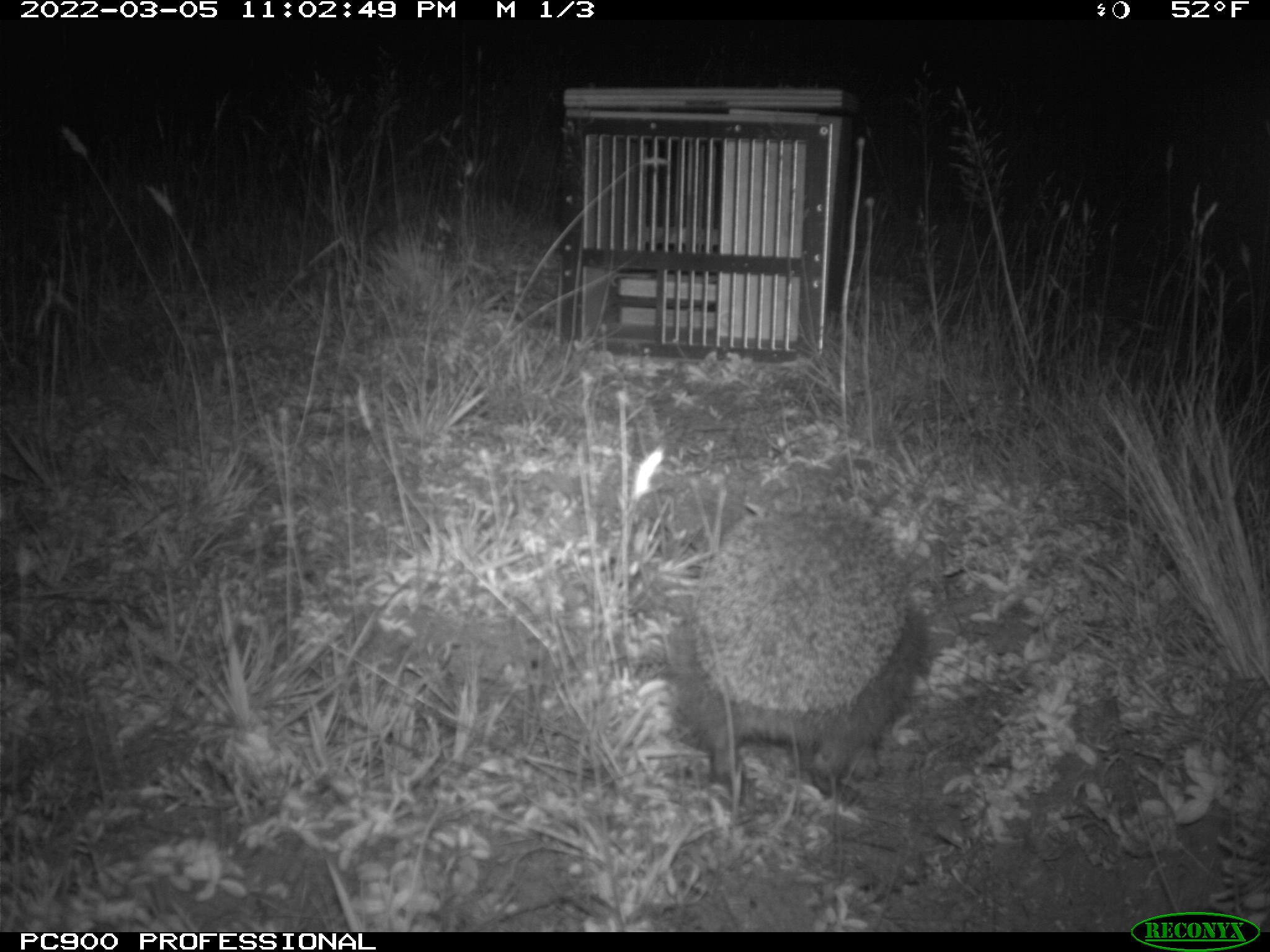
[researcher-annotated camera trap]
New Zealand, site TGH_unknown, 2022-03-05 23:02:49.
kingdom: Animalia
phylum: Chordata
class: Mammalia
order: Eulipotyphla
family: Erinaceidae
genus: Erinaceus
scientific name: Erinaceus europaeus europaeus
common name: european hedgehog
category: hedgehog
Hedgehog (european hedgehog) (Erinaceus europaeus europaeus).